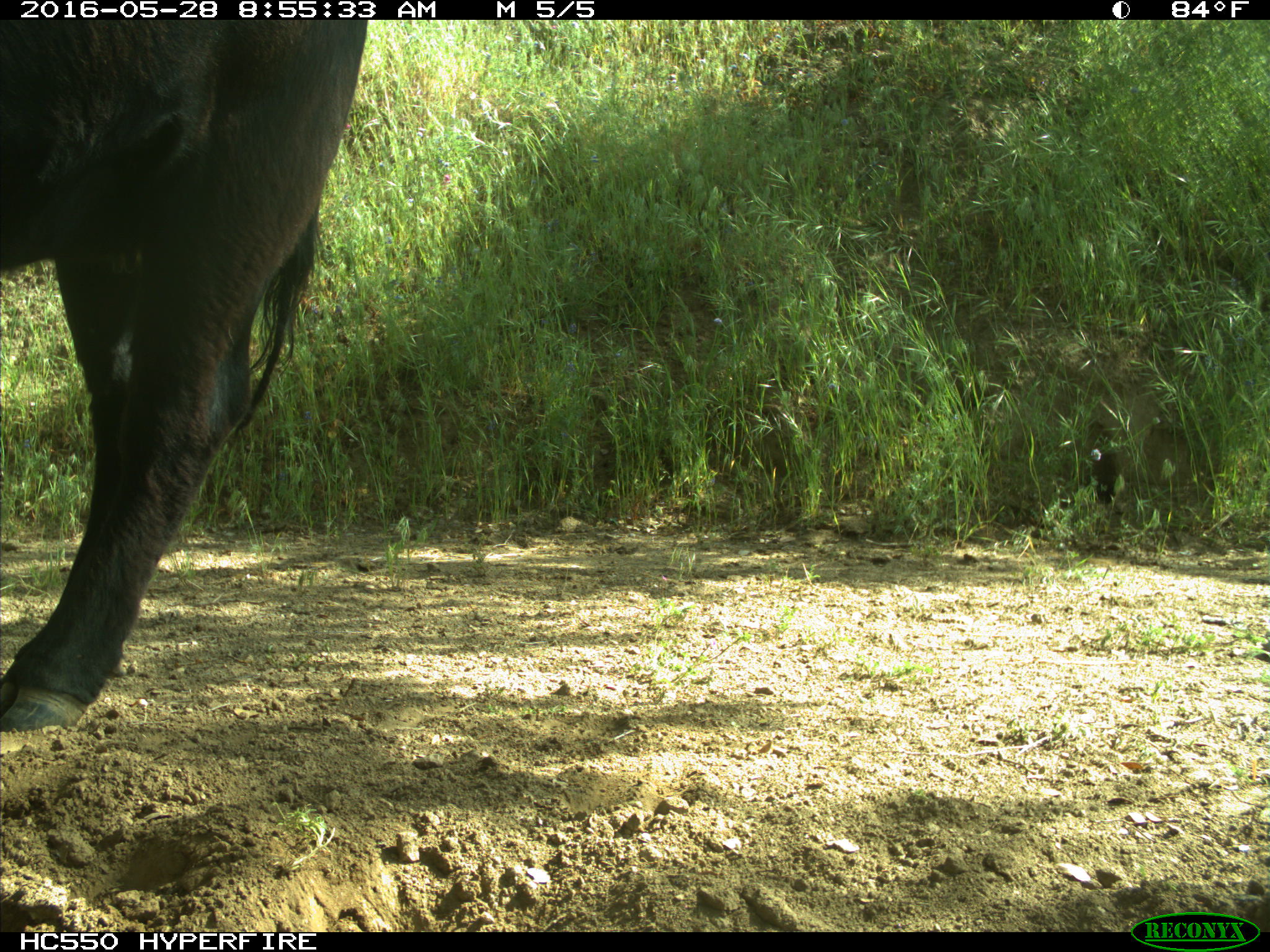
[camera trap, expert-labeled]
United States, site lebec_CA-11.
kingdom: Animalia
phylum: Chordata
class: Mammalia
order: Artiodactyla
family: Bovidae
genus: Bos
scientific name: Bos taurus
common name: domestic cow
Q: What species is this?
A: Bos taurus (domestic cow).